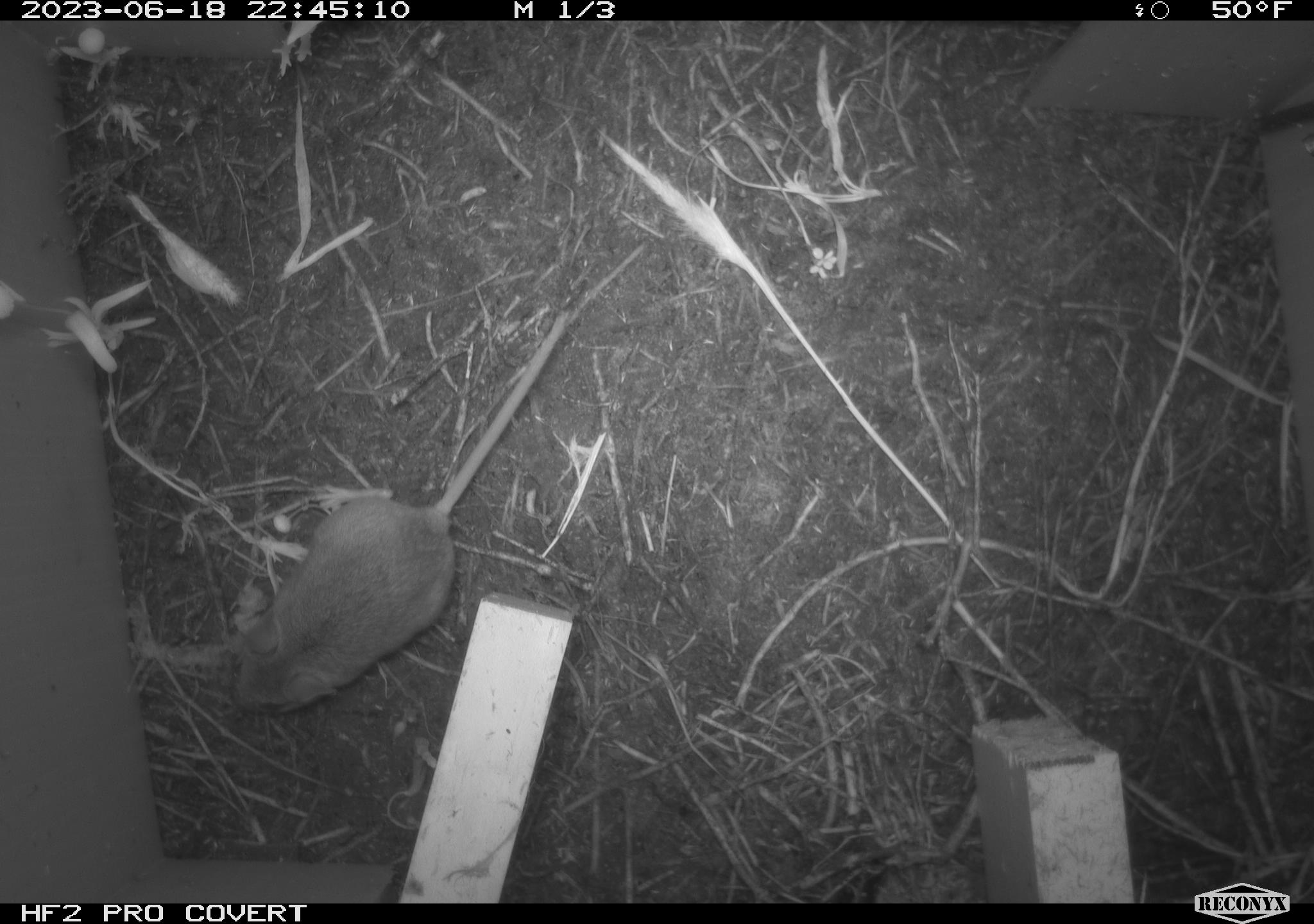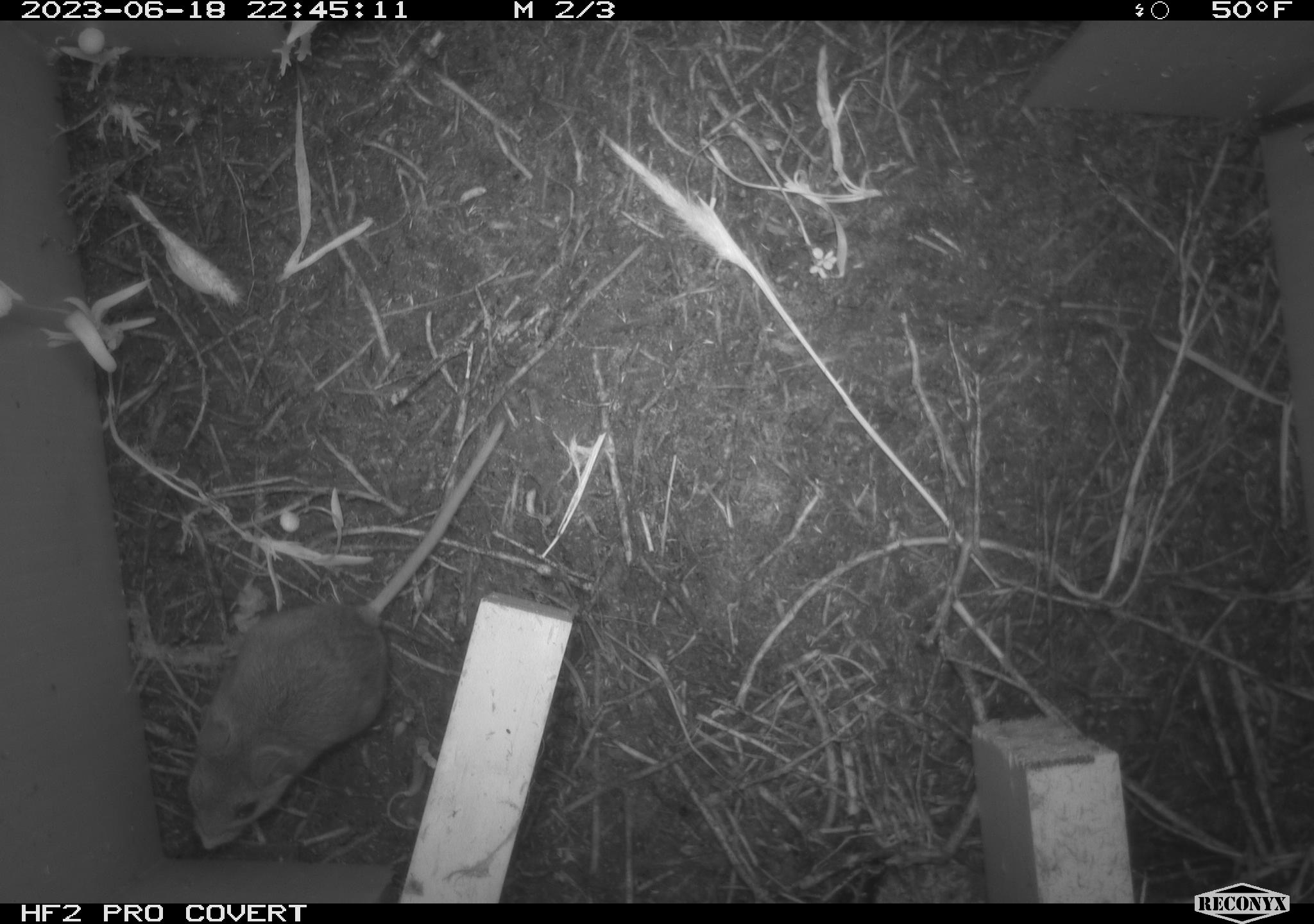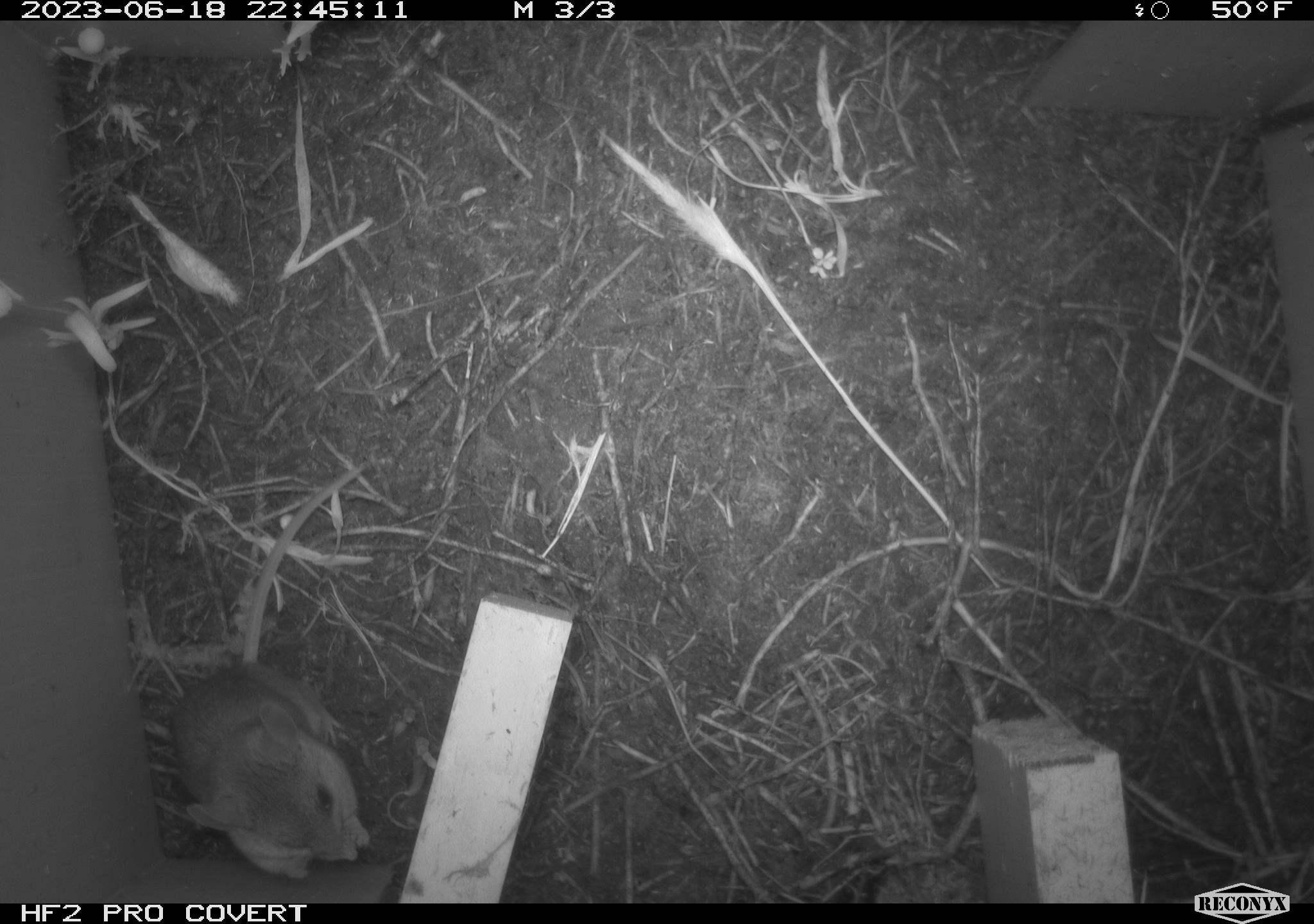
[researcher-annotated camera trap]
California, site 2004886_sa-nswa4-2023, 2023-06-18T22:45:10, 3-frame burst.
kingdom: Animalia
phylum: Chordata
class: Mammalia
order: Rodentia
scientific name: Rodentia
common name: mouse species